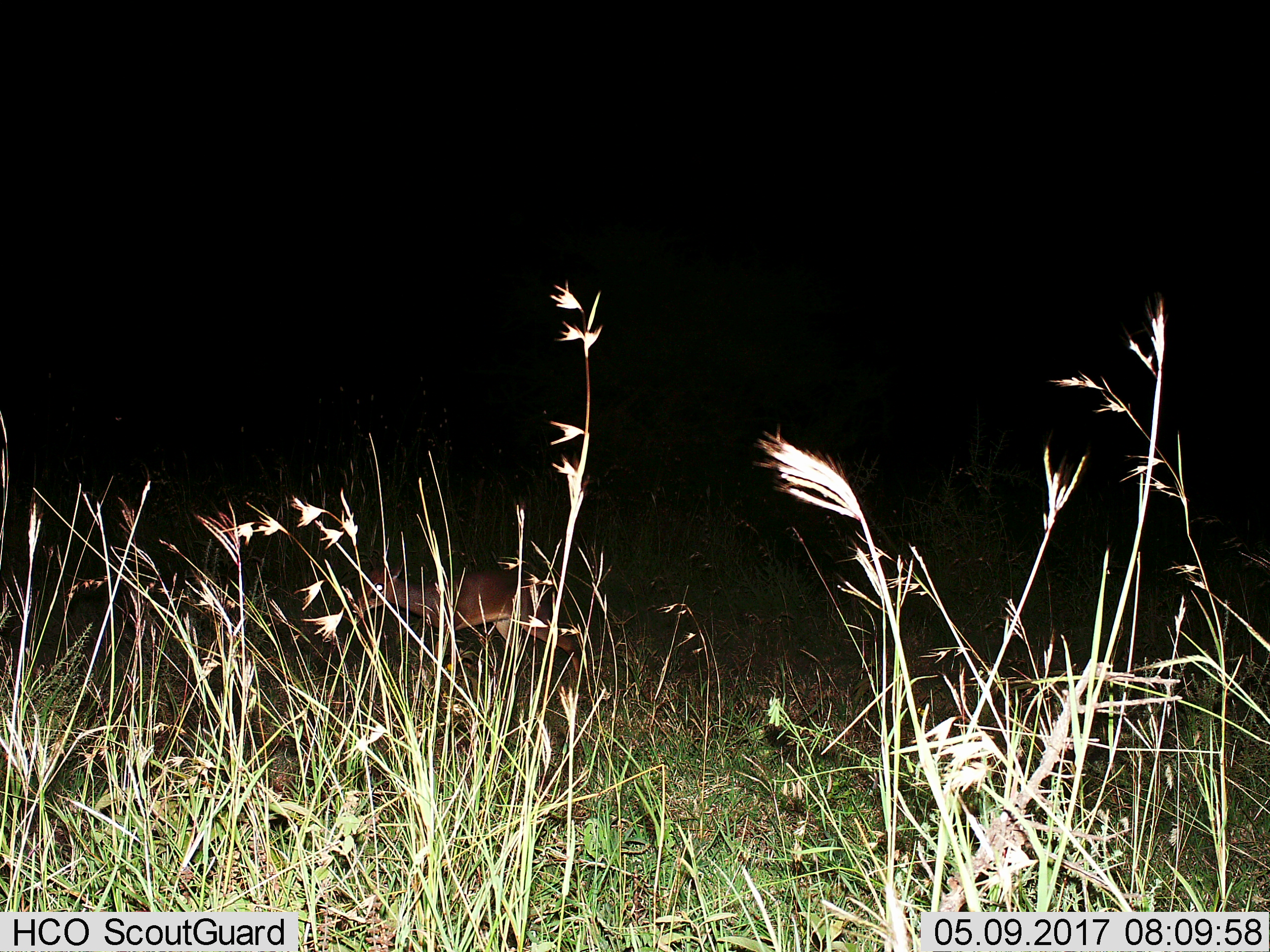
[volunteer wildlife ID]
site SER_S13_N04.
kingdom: Animalia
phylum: Chordata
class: Mammalia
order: Artiodactyla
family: Bovidae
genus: Madoqua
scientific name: Madoqua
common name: dik-dik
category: dikdik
Dikdik (dik-dik) (Madoqua), count 1. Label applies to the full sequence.